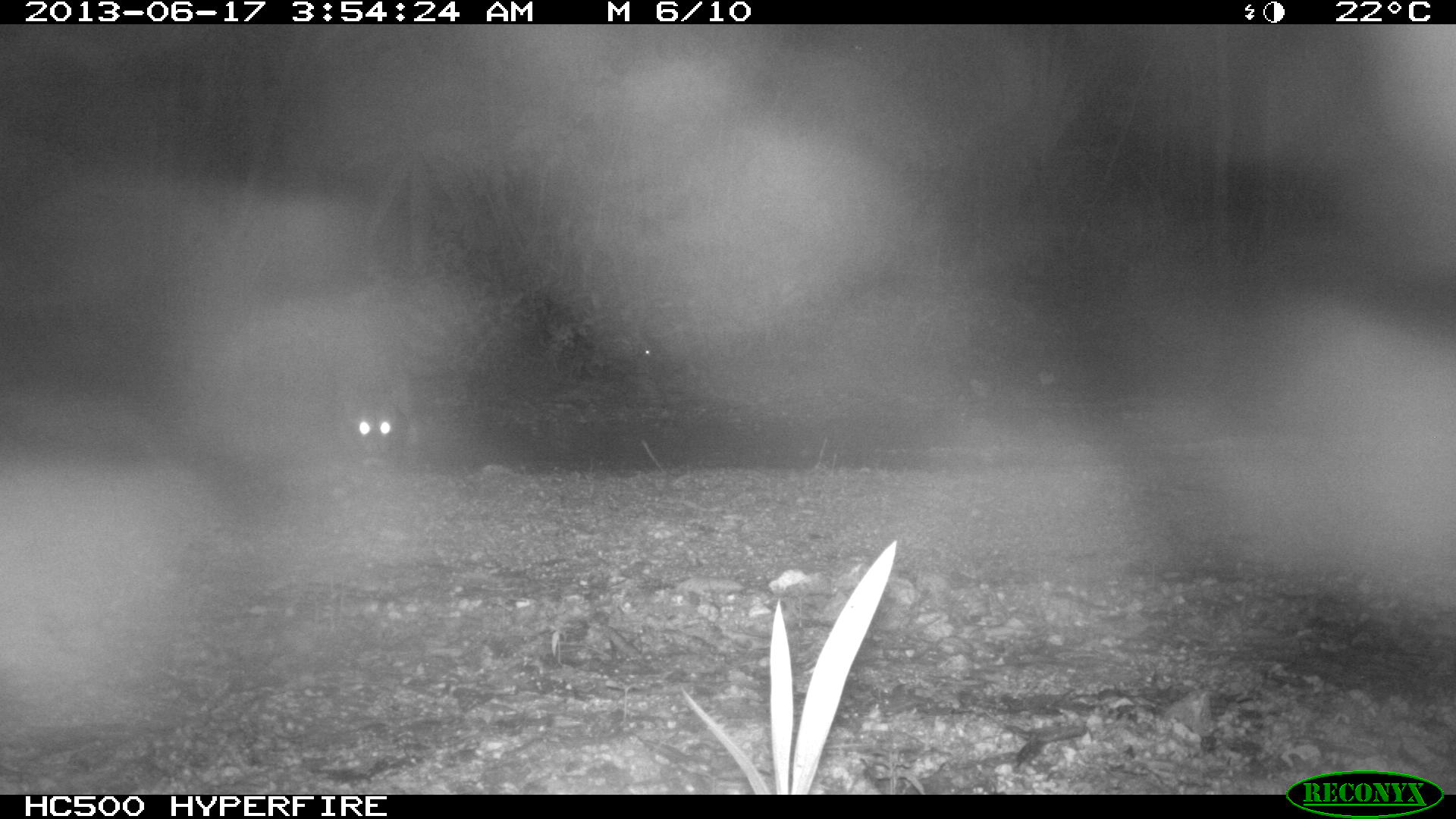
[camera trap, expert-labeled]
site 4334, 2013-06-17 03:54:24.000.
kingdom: Animalia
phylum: Chordata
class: Mammalia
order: Carnivora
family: Procyonidae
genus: Procyon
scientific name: Procyon lotor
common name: common raccoon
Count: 1.